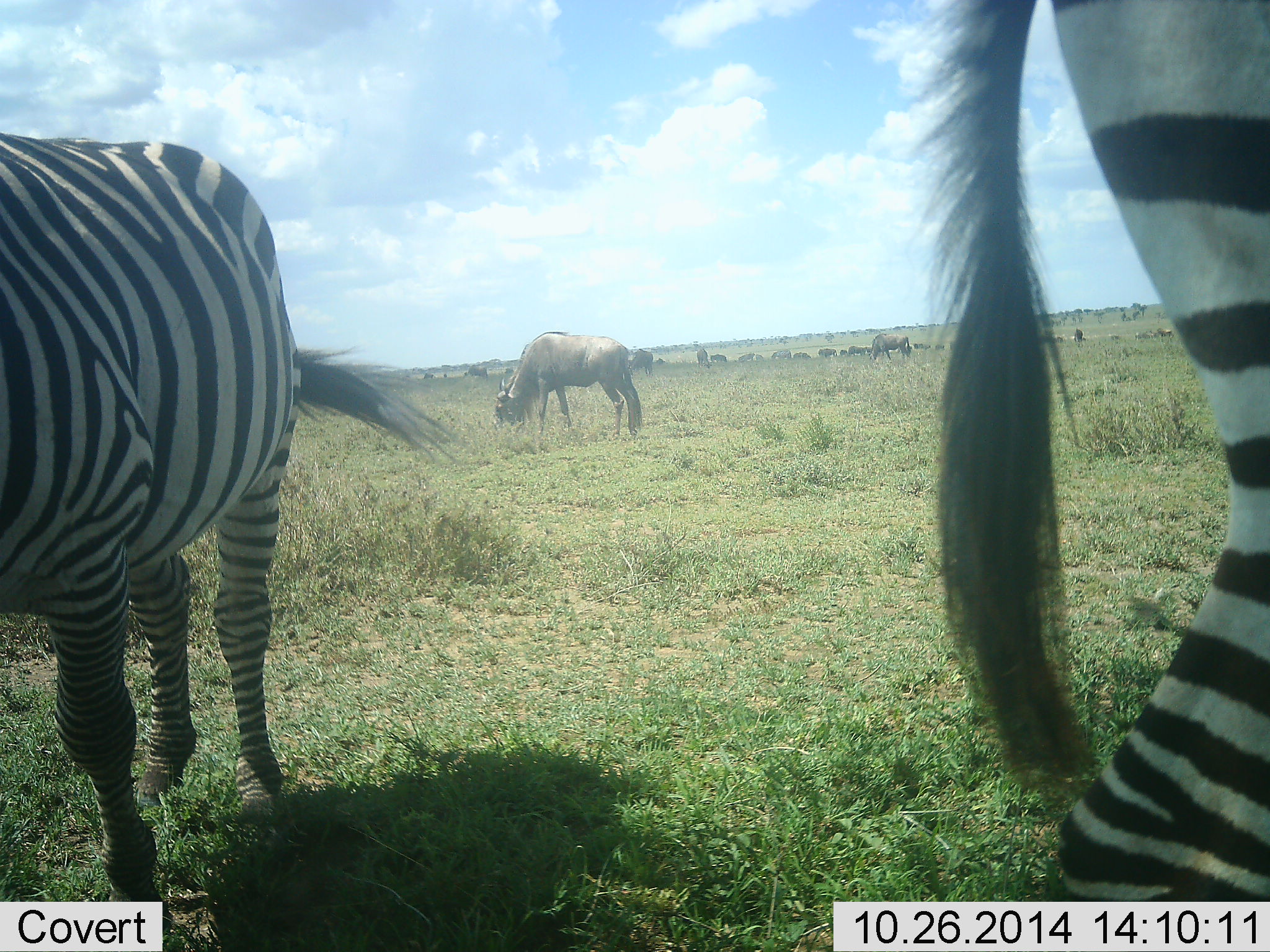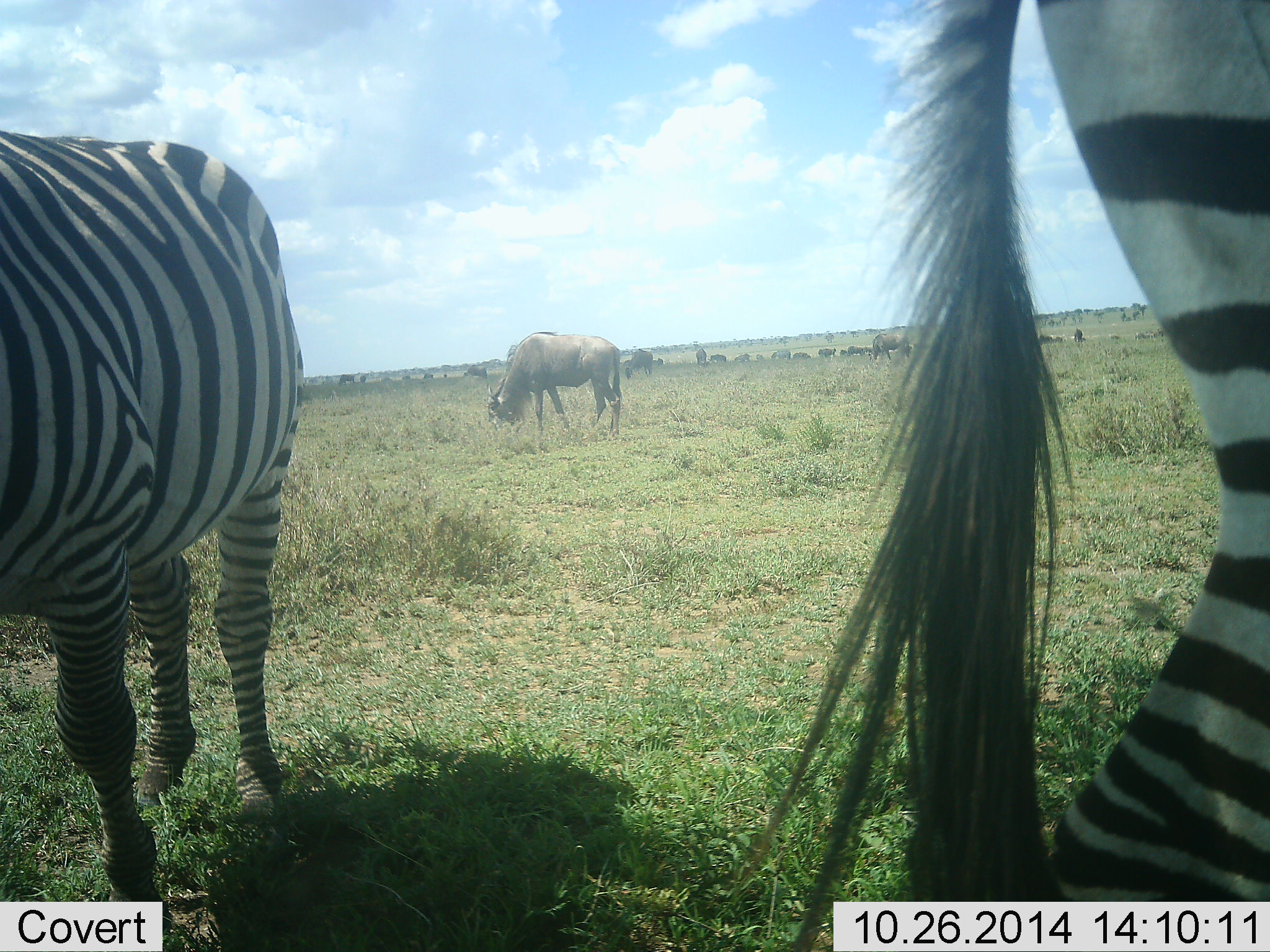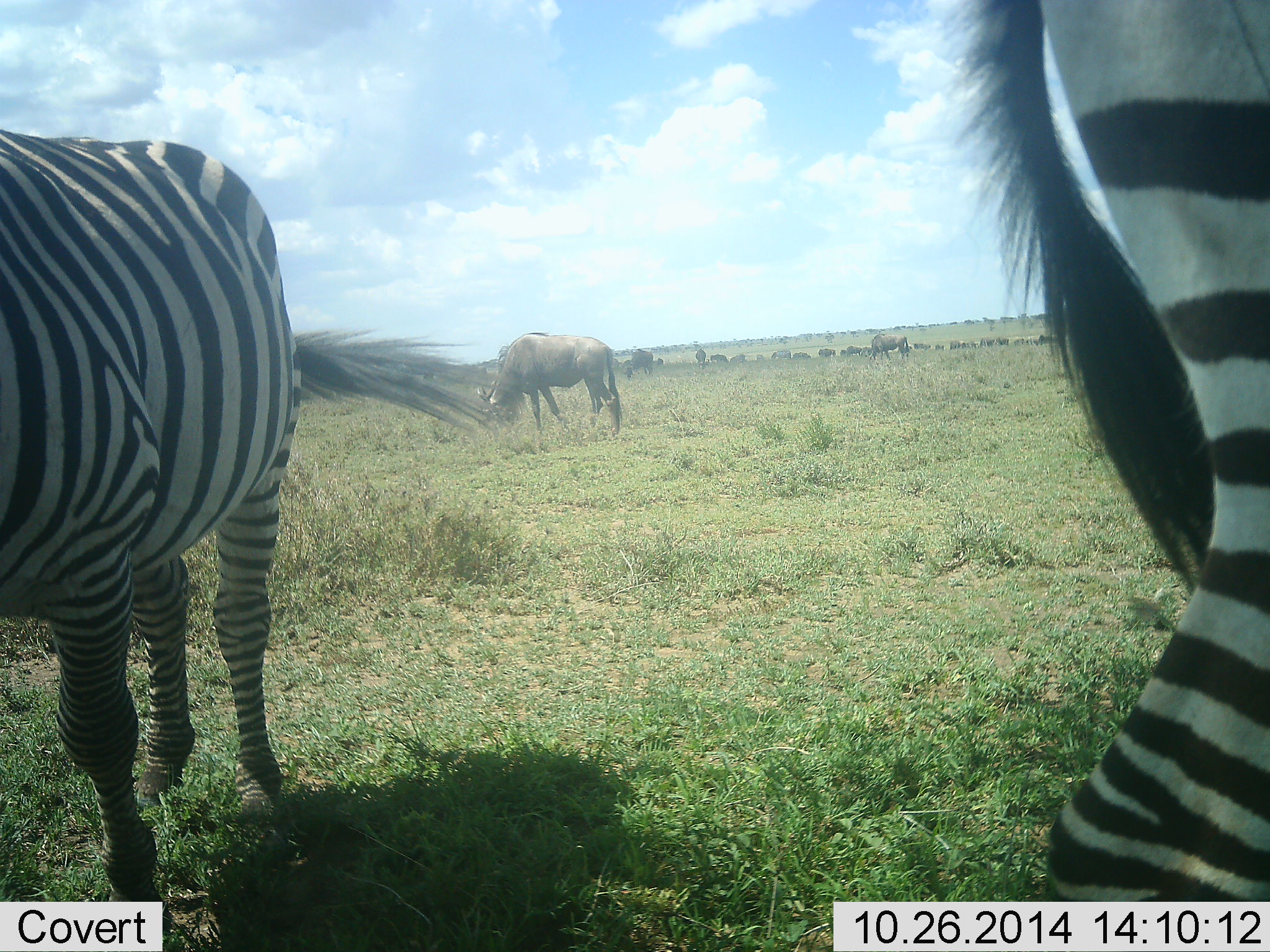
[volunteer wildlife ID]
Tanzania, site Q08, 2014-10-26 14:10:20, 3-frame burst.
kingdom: Animalia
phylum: Chordata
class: Mammalia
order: Artiodactyla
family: Bovidae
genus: Connochaetes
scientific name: Connochaetes taurinus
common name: blue wildebeest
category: wildebeest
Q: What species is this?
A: Wildebeest (blue wildebeest) (Connochaetes taurinus).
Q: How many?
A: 11-50.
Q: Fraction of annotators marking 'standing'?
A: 20%.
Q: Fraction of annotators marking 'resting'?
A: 0%.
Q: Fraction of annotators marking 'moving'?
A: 20%.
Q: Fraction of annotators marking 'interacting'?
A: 0%.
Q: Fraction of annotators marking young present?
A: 0%.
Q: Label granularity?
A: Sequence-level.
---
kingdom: Animalia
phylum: Chordata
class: Mammalia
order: Perissodactyla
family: Equidae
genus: Equus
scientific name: Equus quagga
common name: plains zebra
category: zebra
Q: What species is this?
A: Zebra (plains zebra) (Equus quagga).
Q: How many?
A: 2.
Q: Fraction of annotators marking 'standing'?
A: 75%.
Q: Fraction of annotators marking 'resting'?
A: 0%.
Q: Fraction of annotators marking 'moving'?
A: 0%.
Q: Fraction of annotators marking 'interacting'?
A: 0%.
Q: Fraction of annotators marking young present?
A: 0%.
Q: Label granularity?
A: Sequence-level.